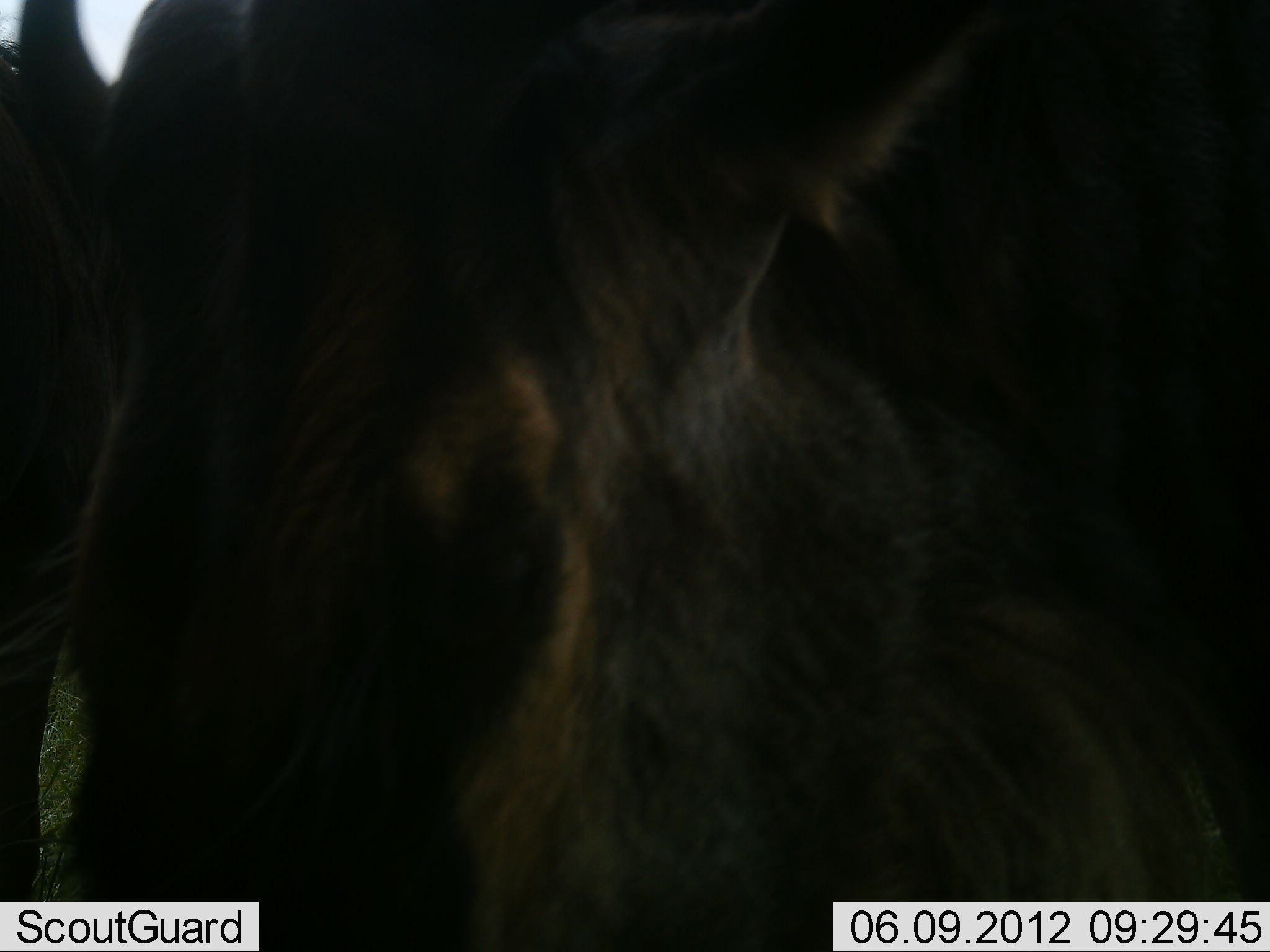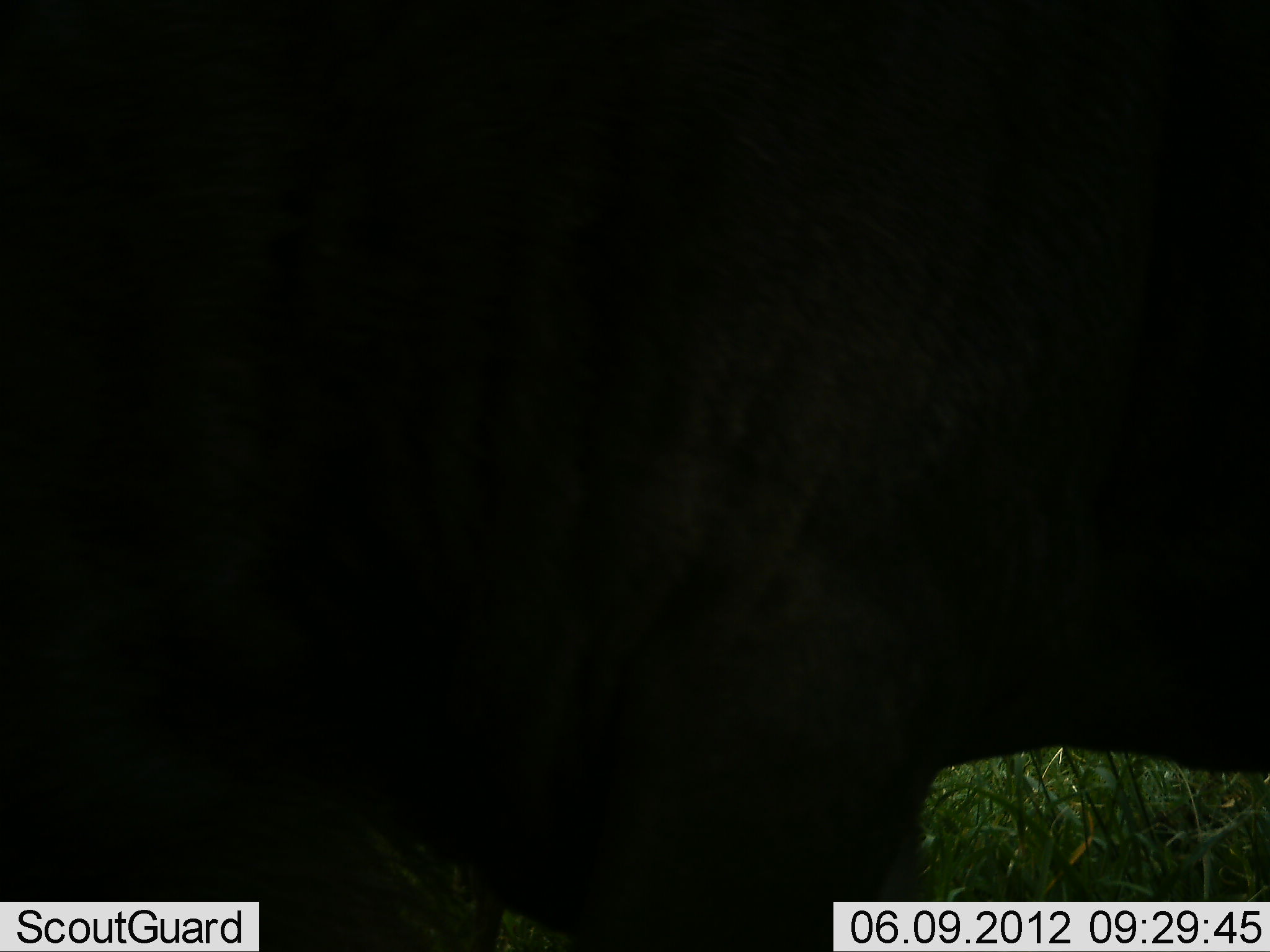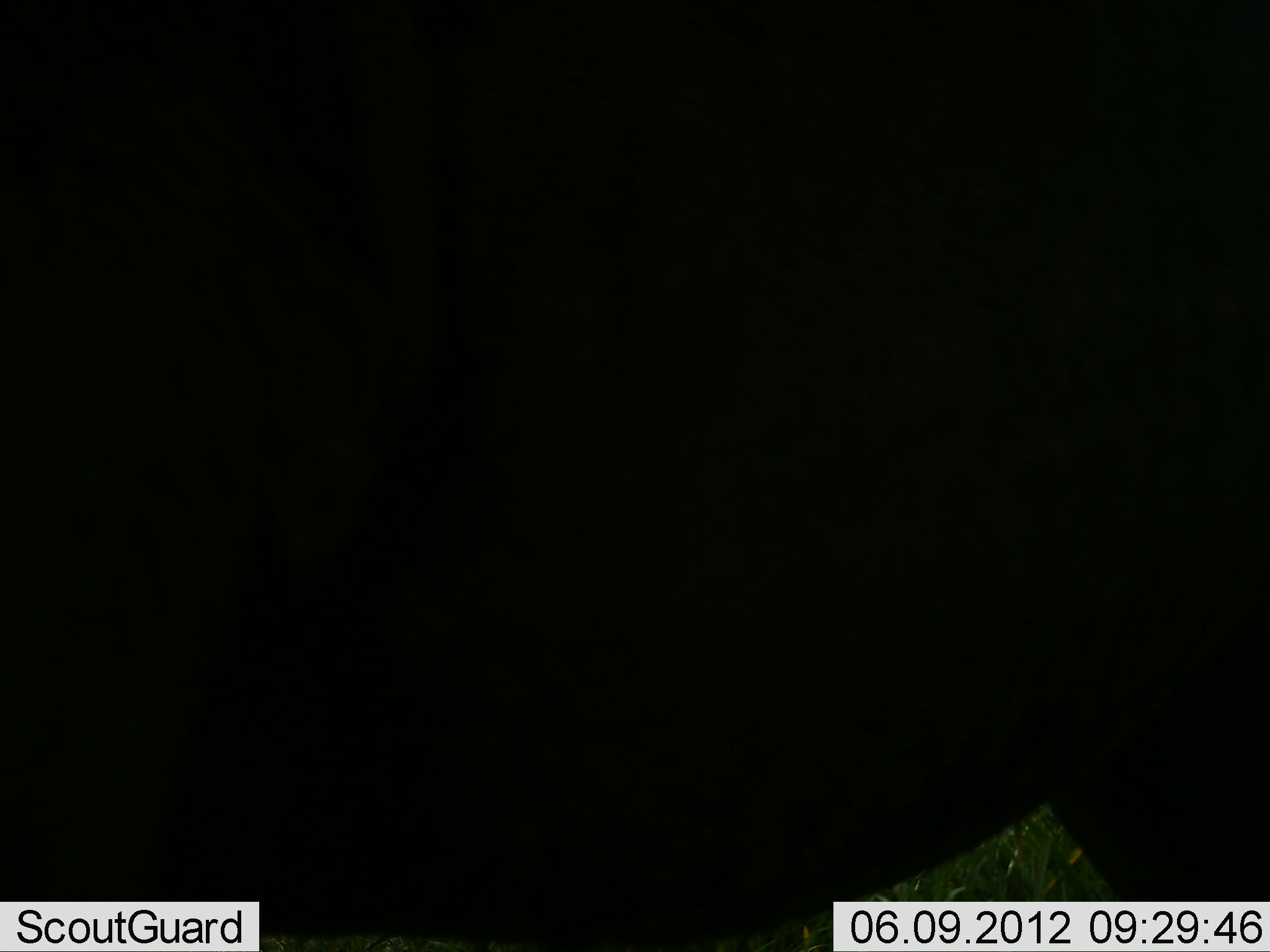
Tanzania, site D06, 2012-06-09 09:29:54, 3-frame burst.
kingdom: Animalia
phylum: Chordata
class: Mammalia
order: Artiodactyla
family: Bovidae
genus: Connochaetes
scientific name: Connochaetes taurinus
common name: blue wildebeest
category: wildebeest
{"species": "wildebeest (blue wildebeest) (Connochaetes taurinus)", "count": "1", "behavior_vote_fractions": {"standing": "50%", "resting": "0%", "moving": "40%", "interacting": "0%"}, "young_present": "0%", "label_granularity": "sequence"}